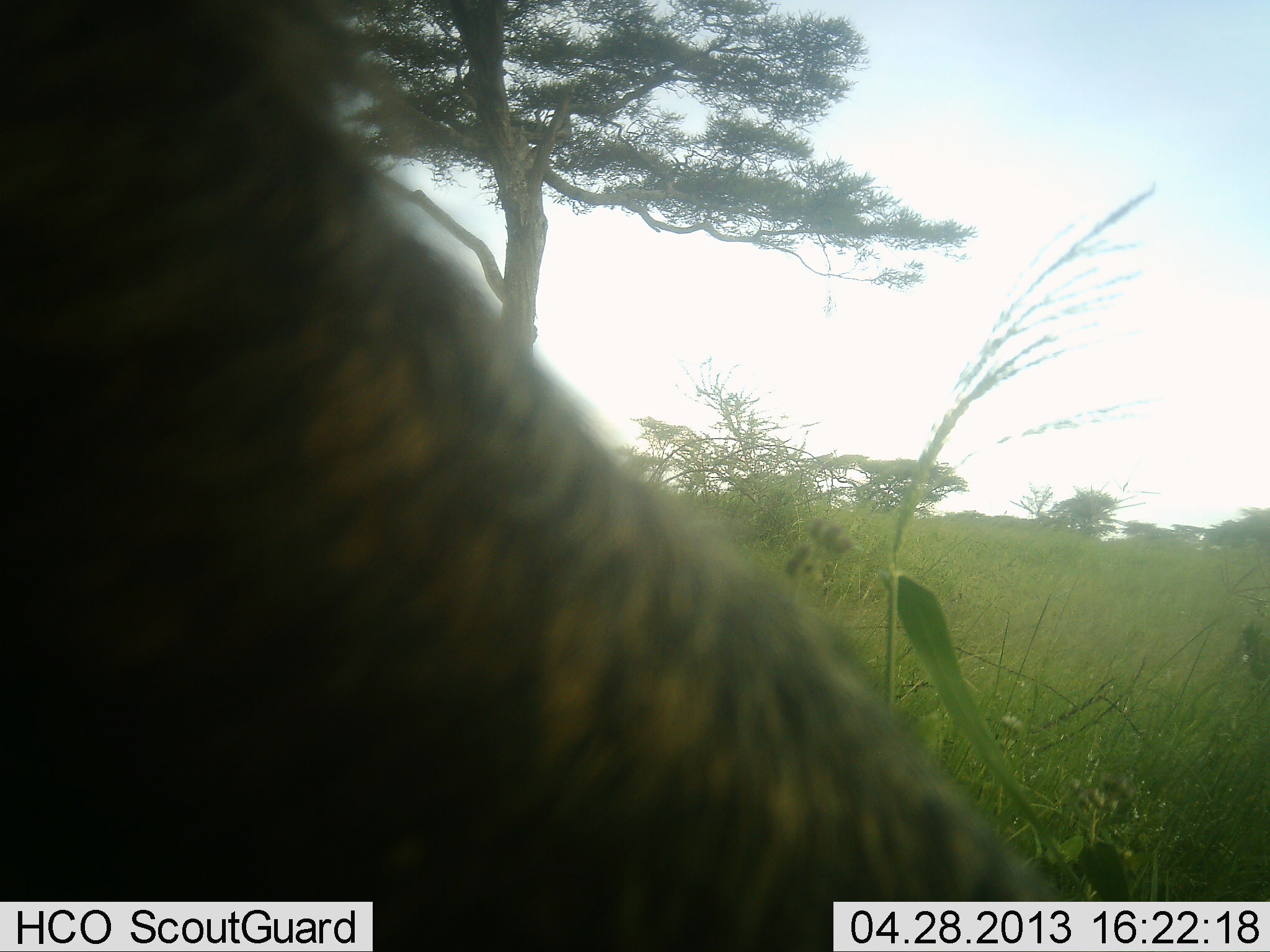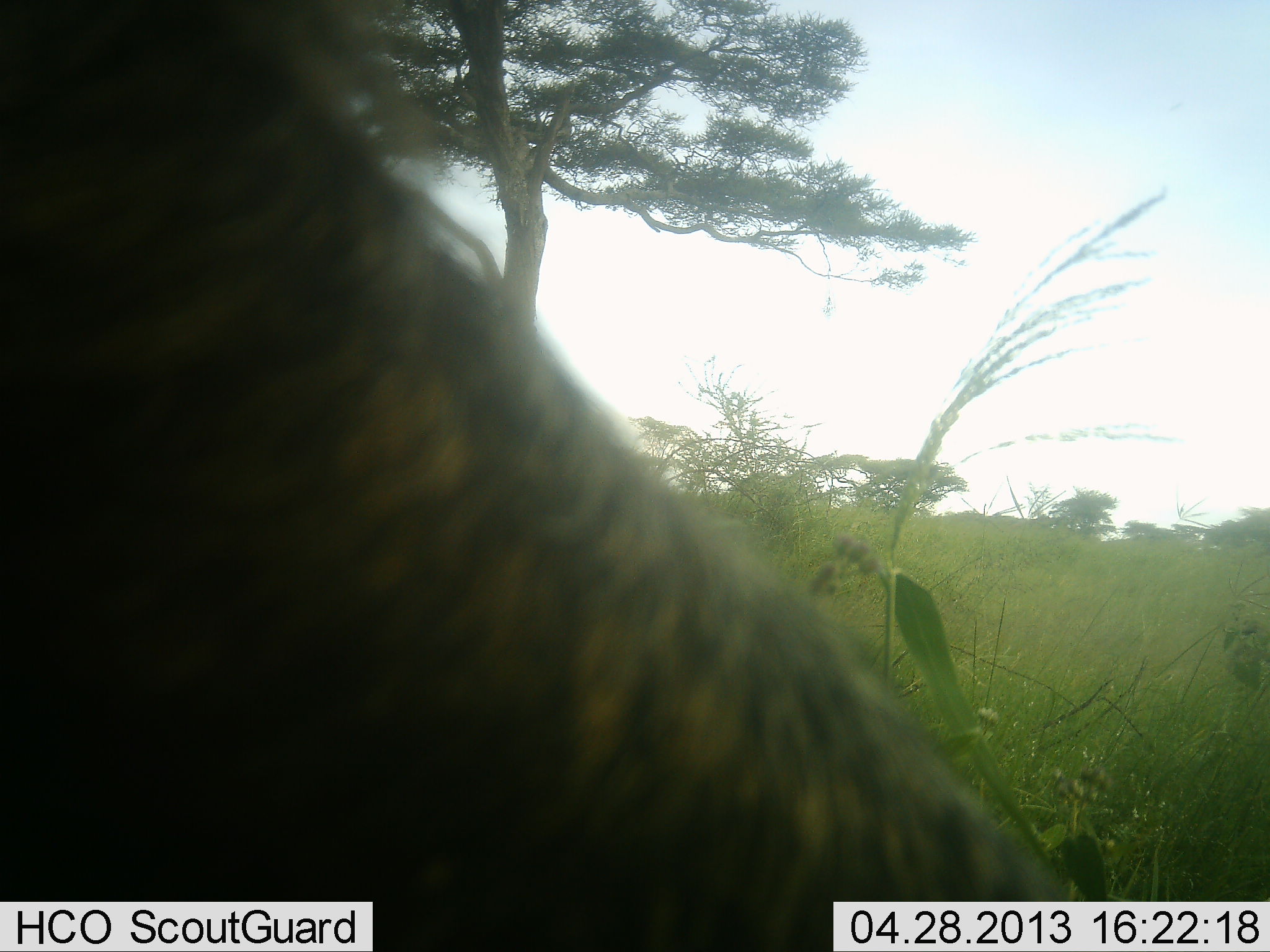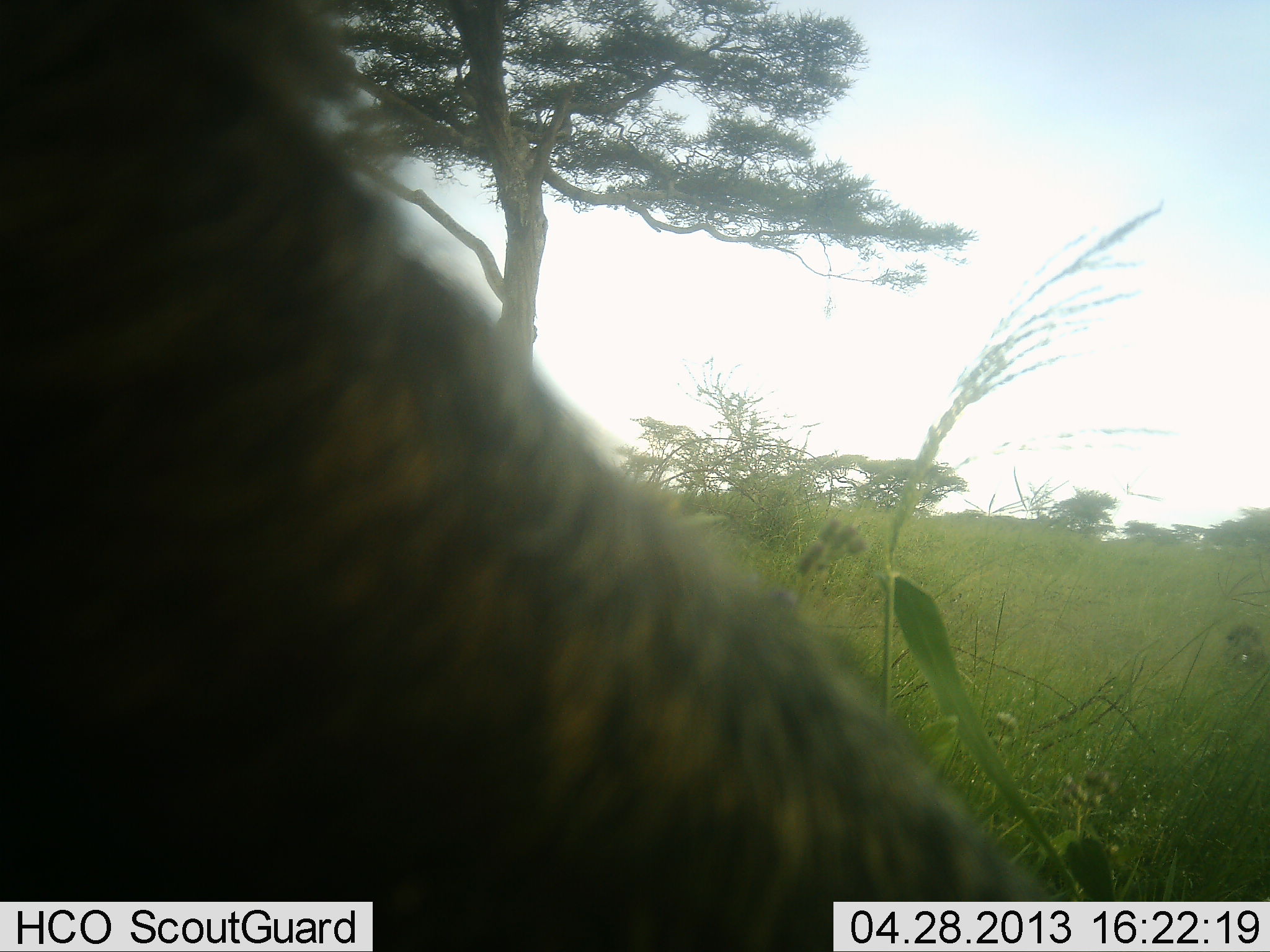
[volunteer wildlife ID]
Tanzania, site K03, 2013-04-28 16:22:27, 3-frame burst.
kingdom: Animalia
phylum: Chordata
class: Mammalia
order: Artiodactyla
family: Bovidae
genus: Connochaetes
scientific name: Connochaetes taurinus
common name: blue wildebeest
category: wildebeest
Wildebeest (blue wildebeest) (Connochaetes taurinus), count 1. Behavior (volunteer vote fractions): standing 14%, resting 29%, moving 14%, interacting 0%. Young present (vote fraction): 0%. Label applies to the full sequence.